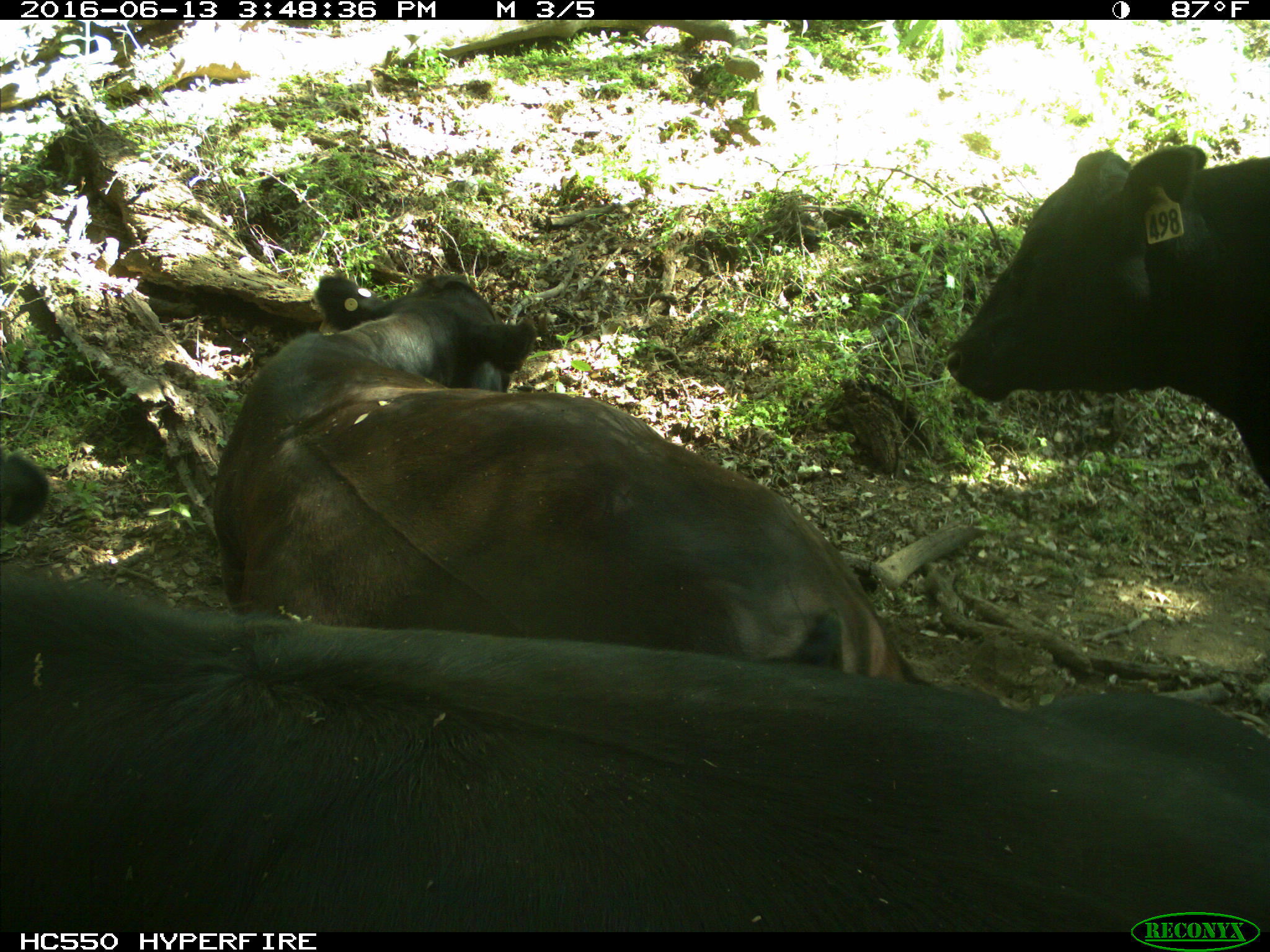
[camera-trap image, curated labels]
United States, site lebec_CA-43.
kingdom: Animalia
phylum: Chordata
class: Mammalia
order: Artiodactyla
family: Bovidae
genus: Bos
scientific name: Bos taurus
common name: domestic cow